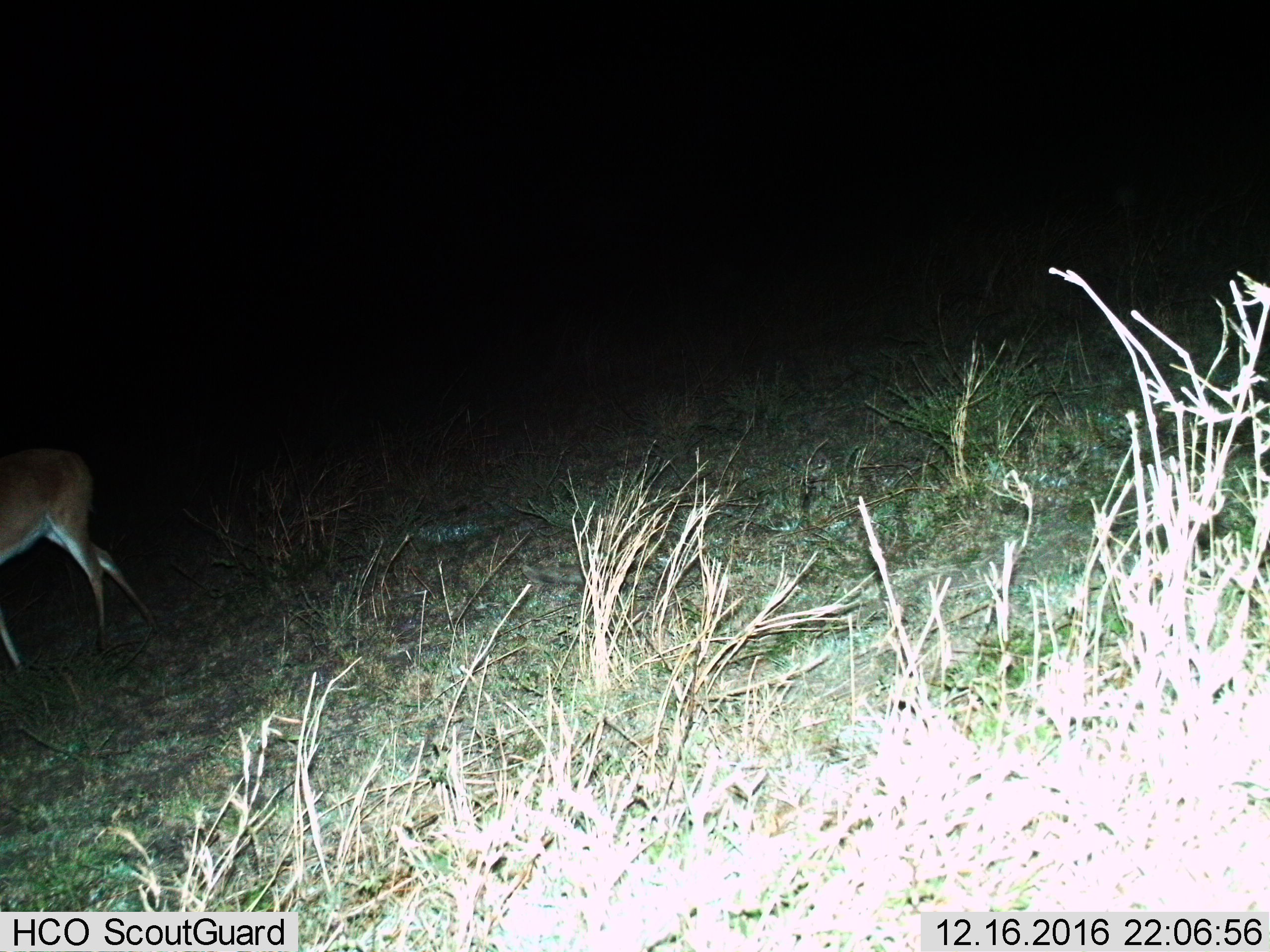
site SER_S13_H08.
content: unidentified animal